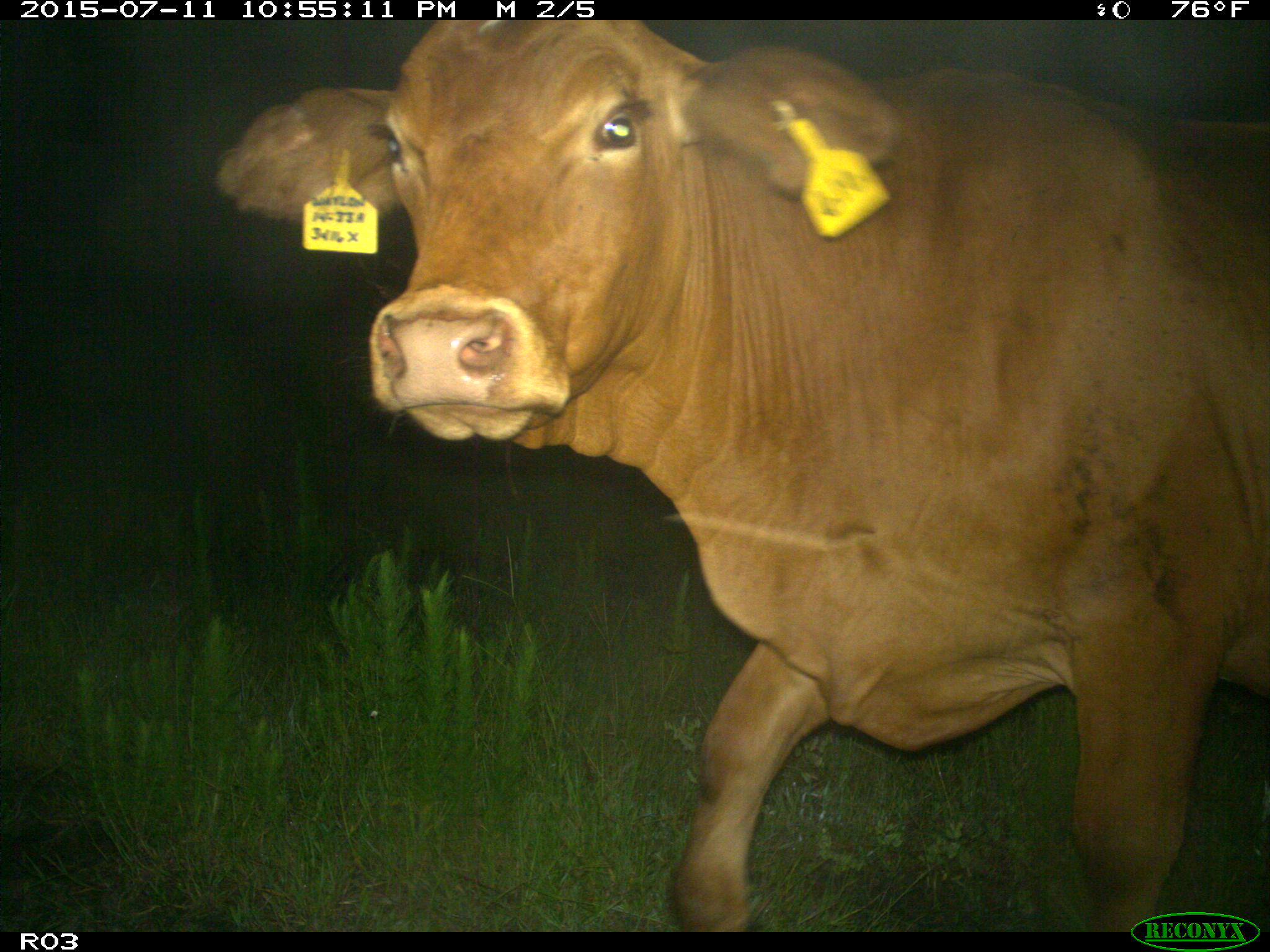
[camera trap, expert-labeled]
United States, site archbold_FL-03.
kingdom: Animalia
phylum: Chordata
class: Mammalia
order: Artiodactyla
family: Bovidae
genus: Bos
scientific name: Bos taurus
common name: domestic cow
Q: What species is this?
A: Bos taurus (domestic cow).